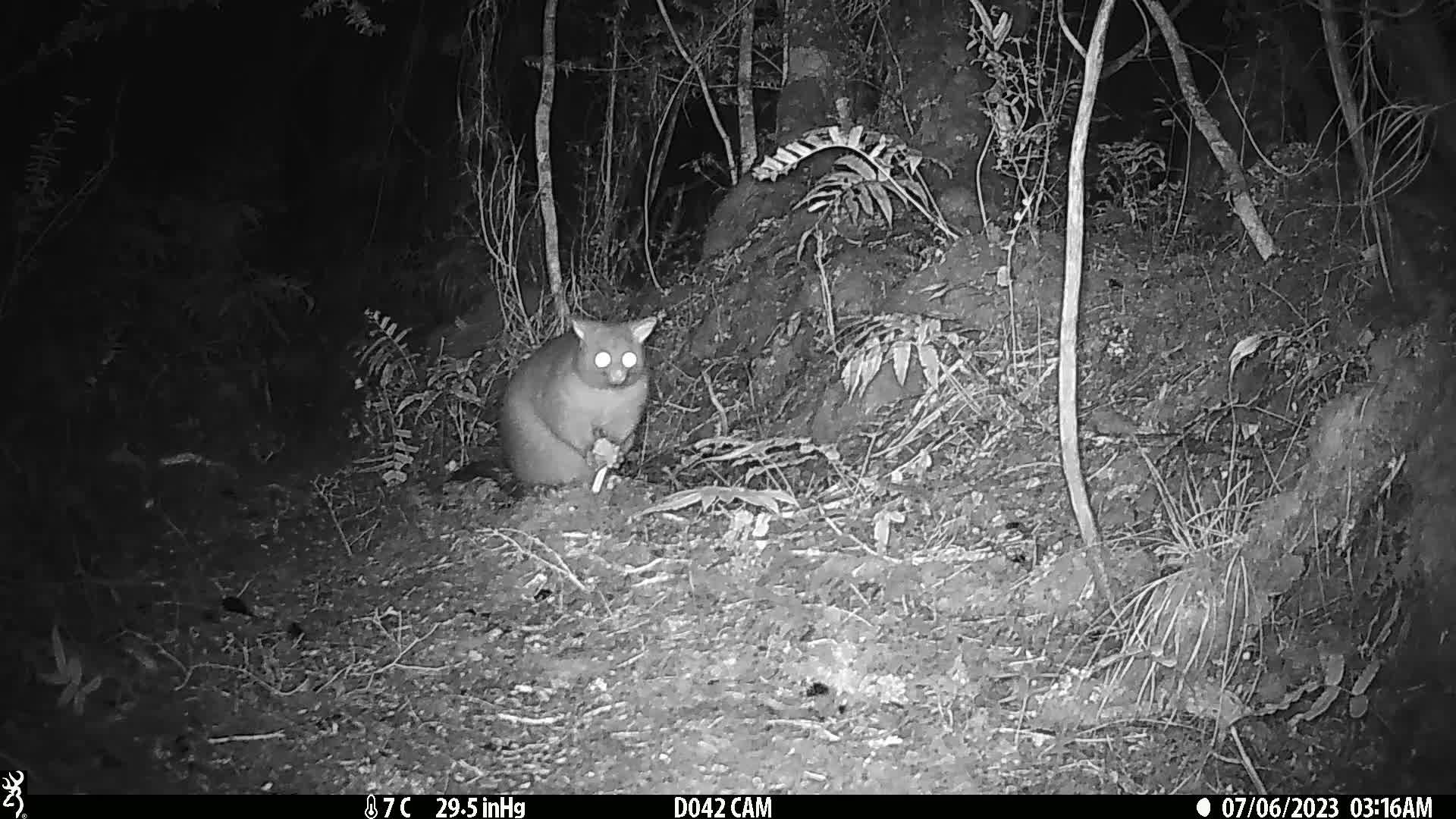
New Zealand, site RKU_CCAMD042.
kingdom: Animalia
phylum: Chordata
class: Mammalia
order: Diprotodontia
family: Phalangeridae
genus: Trichosurus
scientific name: Trichosurus vulpecula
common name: common brushtail possum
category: possum